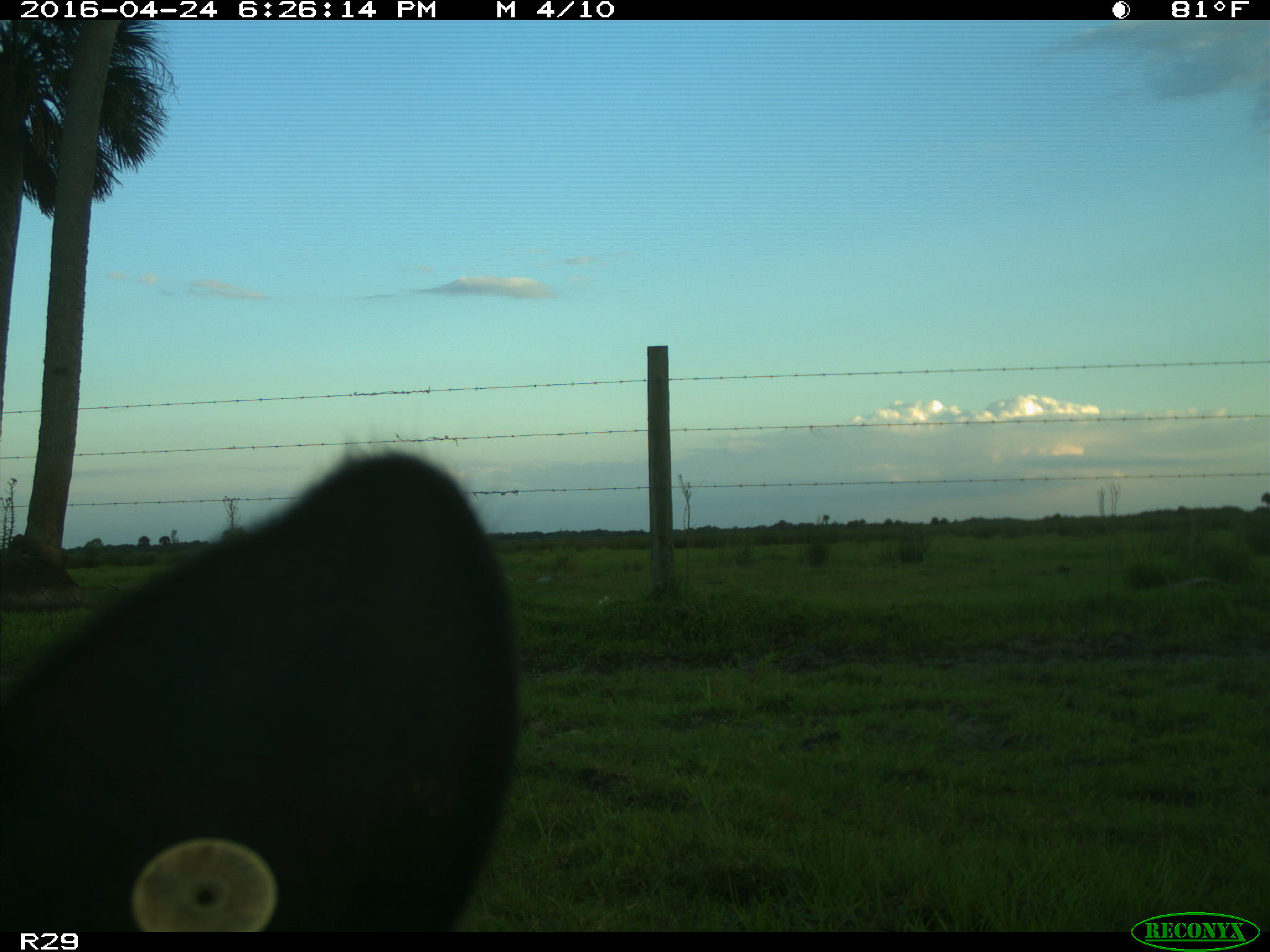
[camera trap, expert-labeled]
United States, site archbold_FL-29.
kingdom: Animalia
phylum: Chordata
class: Mammalia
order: Artiodactyla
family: Bovidae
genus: Bos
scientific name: Bos taurus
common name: domestic cow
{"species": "Bos taurus (domestic cow)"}